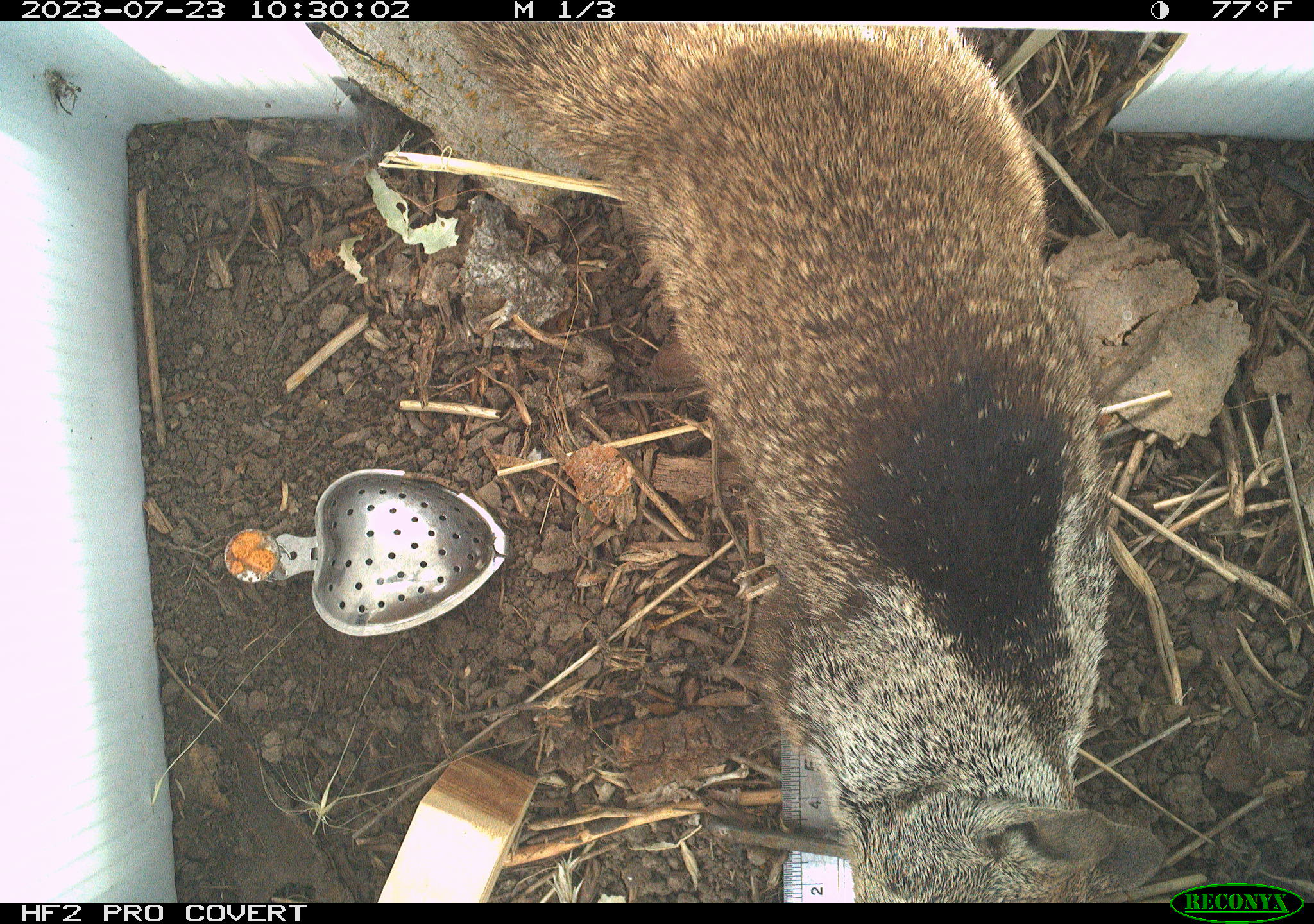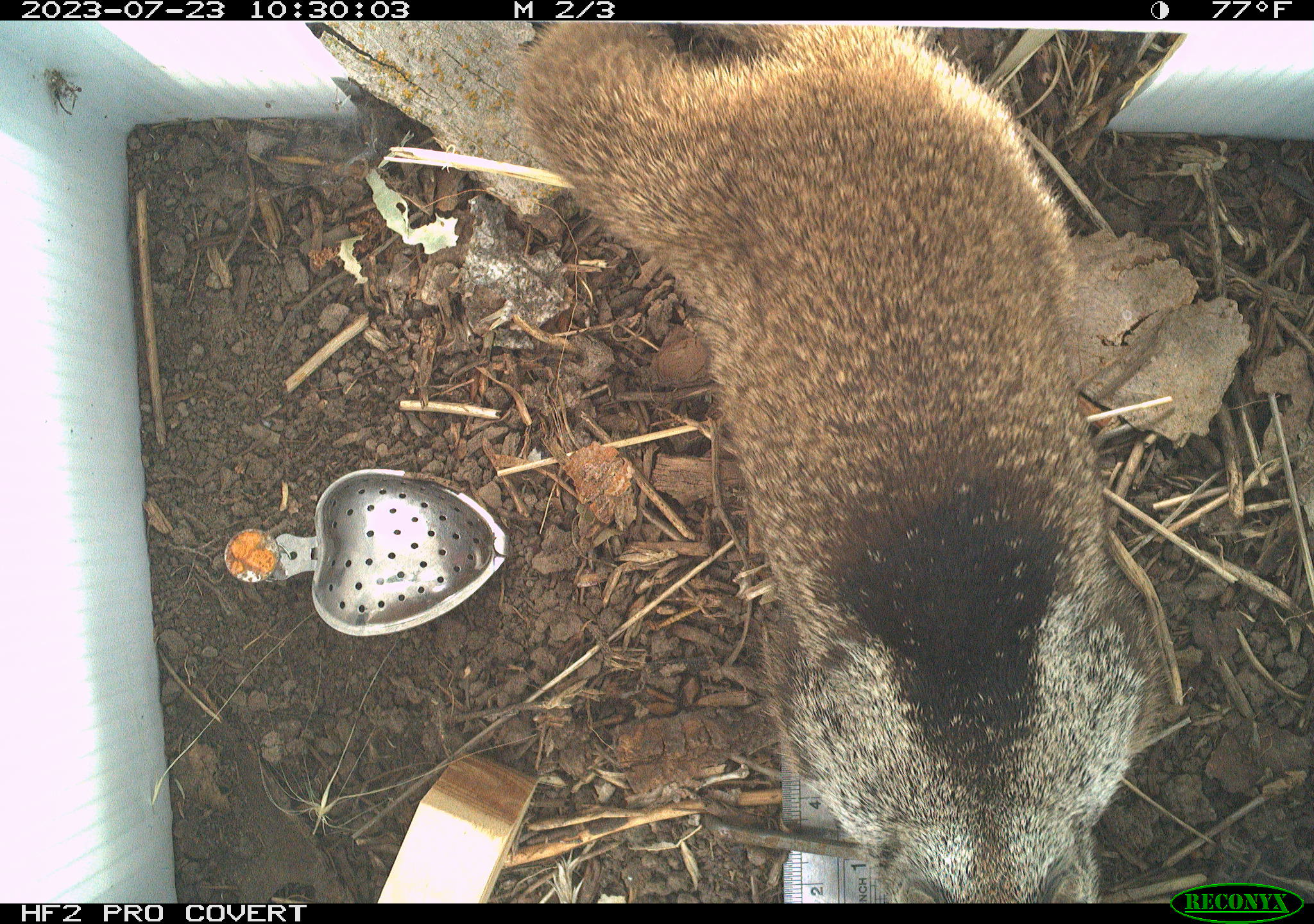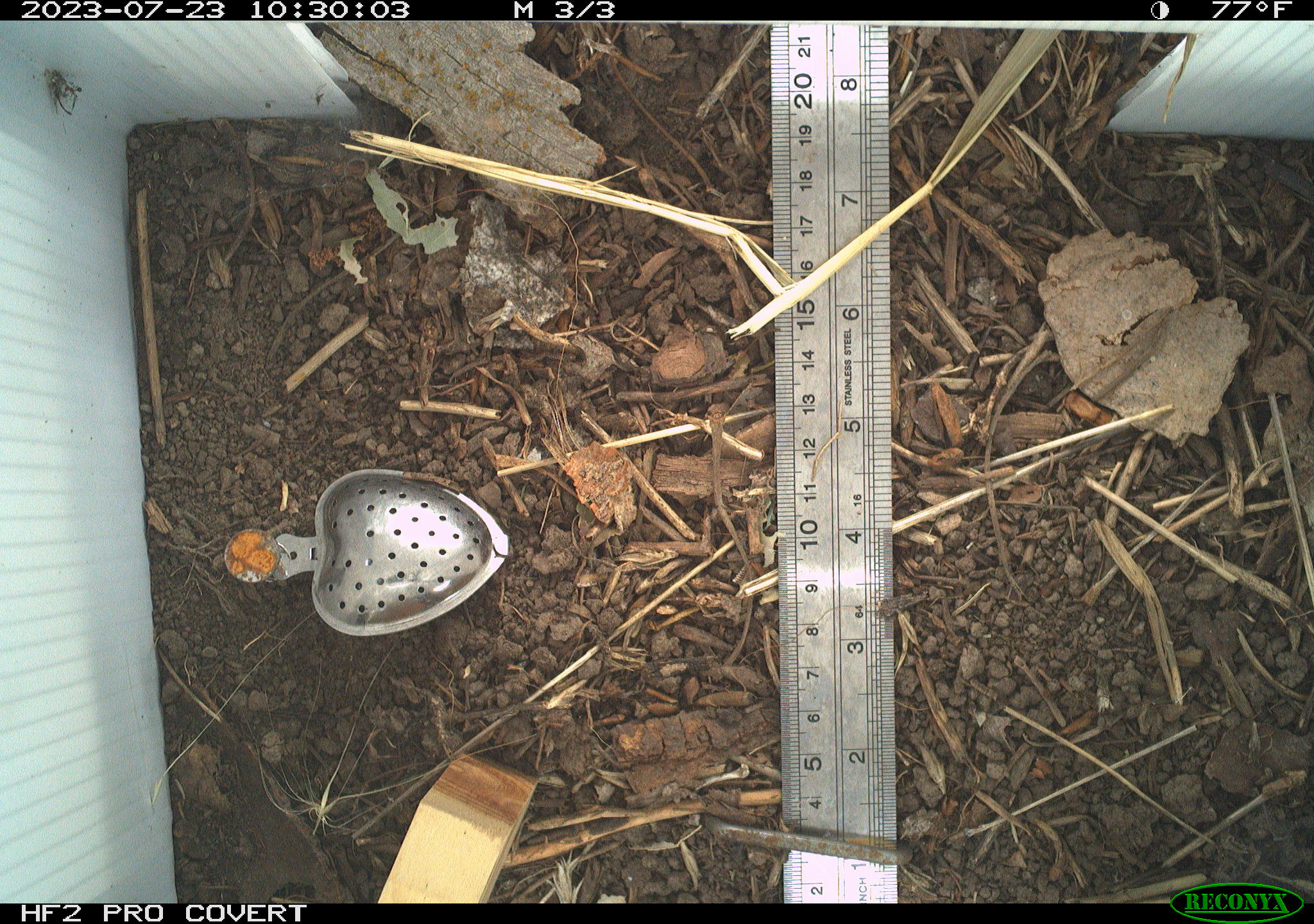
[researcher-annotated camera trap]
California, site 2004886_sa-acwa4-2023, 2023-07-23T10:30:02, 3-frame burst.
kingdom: Animalia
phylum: Chordata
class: Mammalia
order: Rodentia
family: Sciuridae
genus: Otospermophilus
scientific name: Otospermophilus beecheyi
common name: california ground squirrel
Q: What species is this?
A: California ground squirrel (Otospermophilus beecheyi).